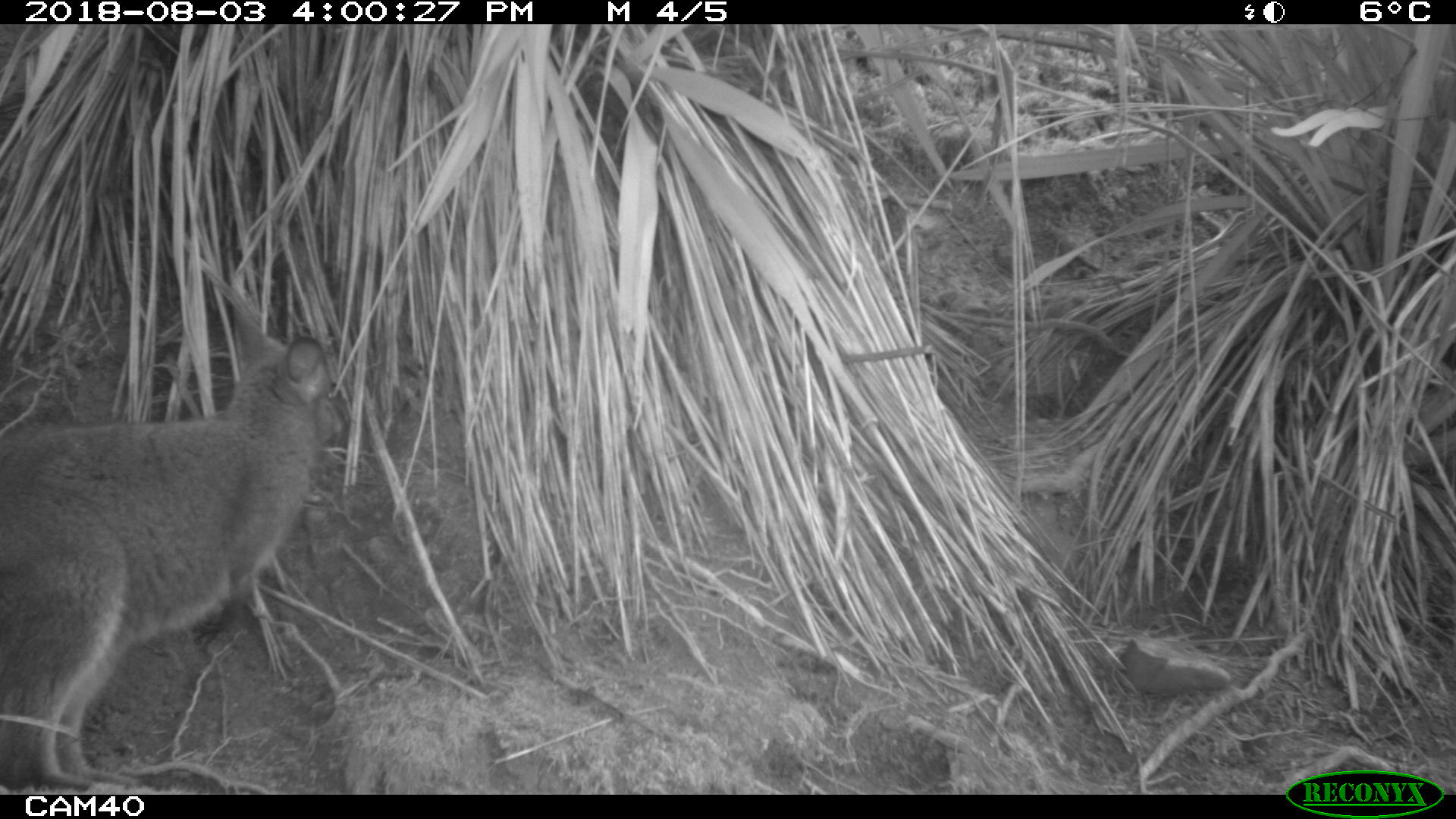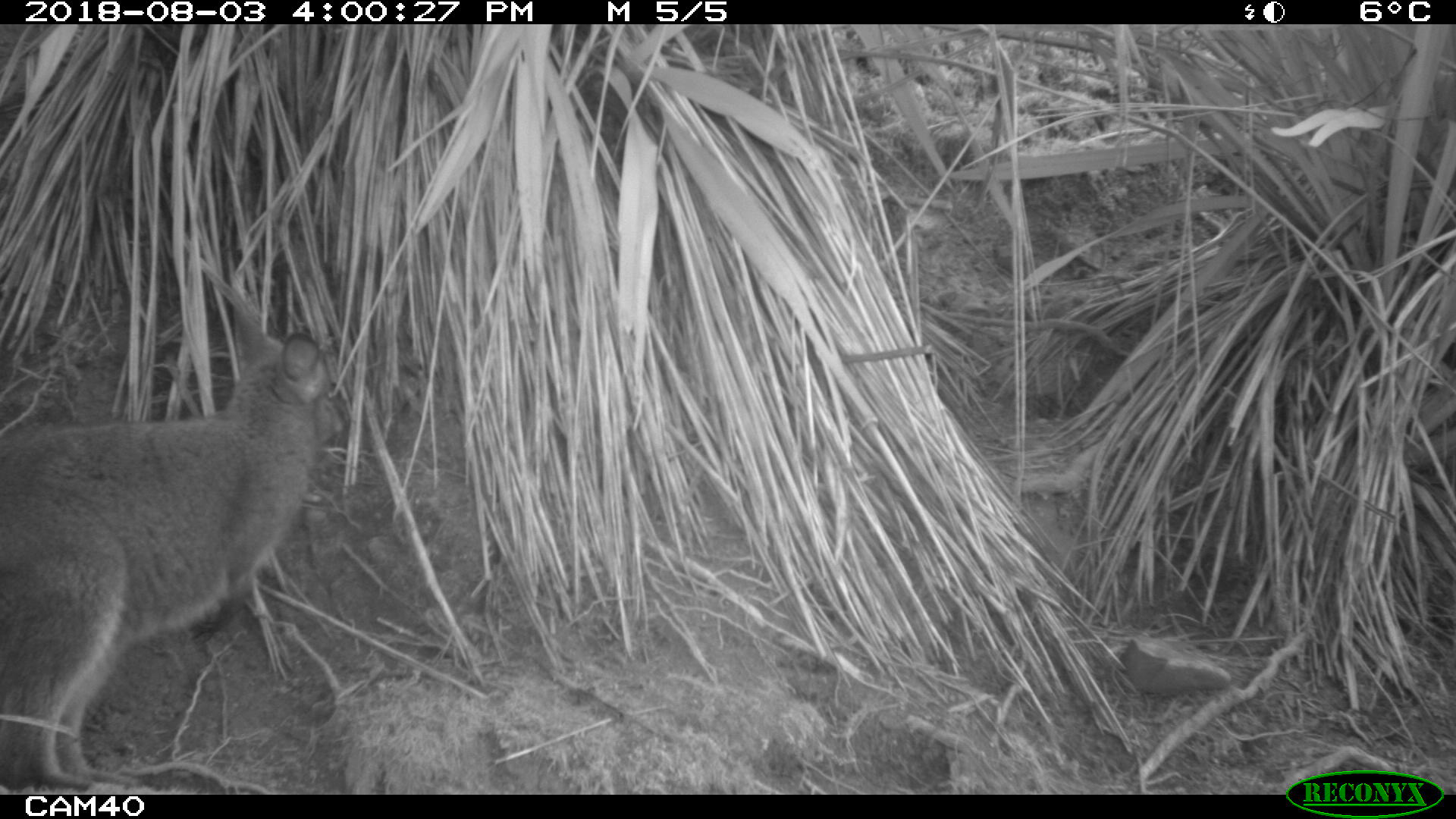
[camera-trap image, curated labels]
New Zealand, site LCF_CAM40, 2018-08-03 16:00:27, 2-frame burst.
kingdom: Animalia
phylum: Chordata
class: Mammalia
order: Diprotodontia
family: Macropodidae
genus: Notamacropus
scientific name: Notamacropus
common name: wallaby